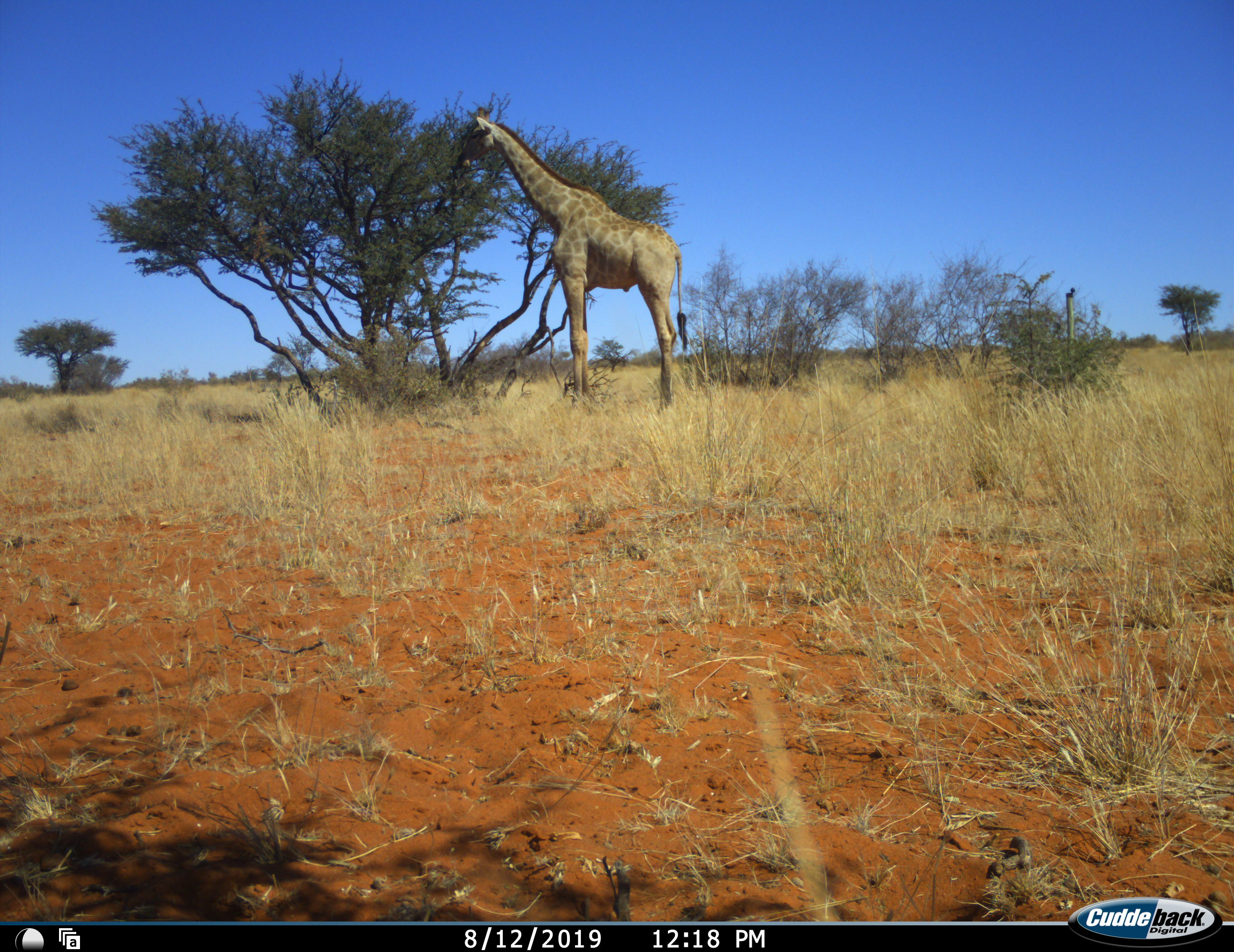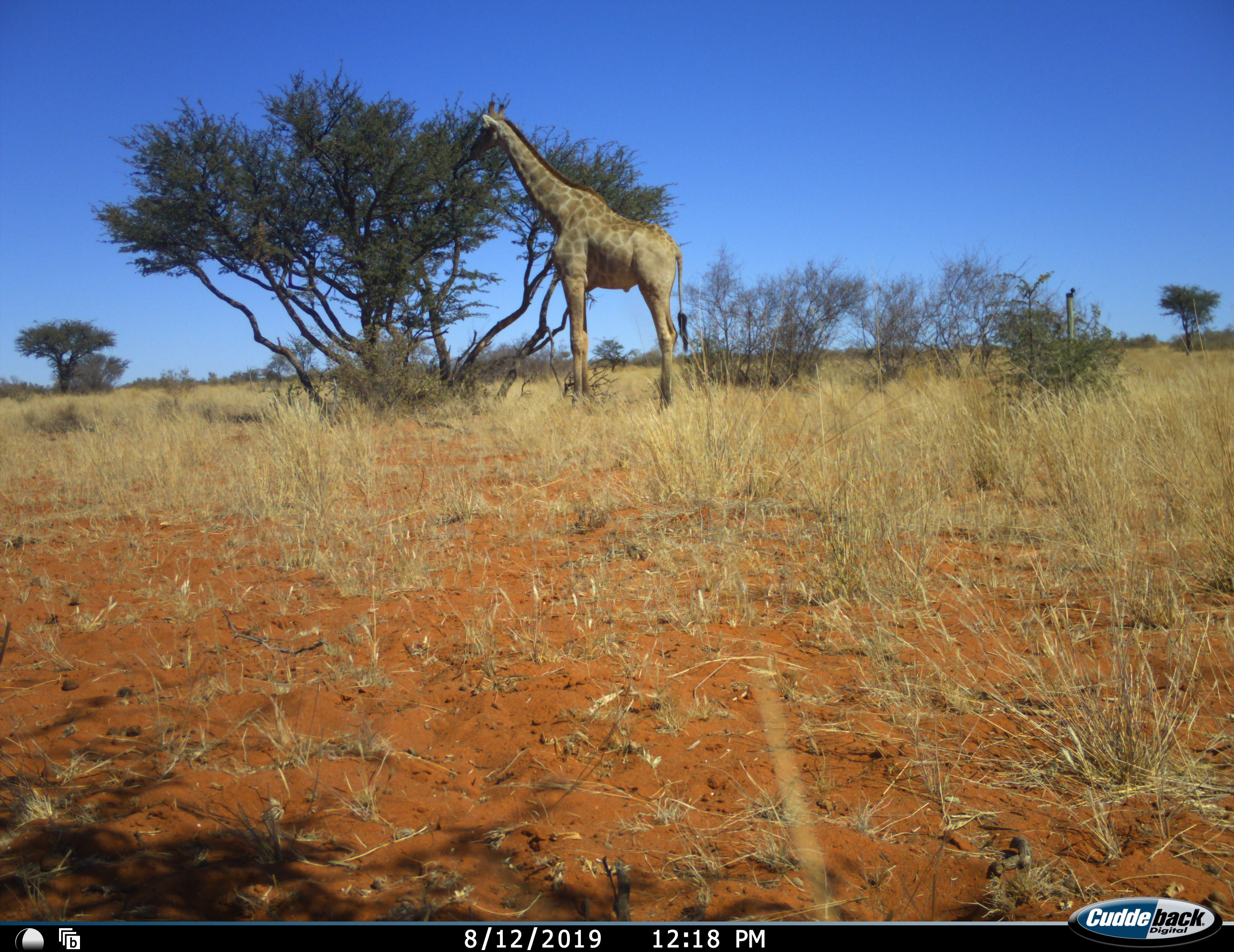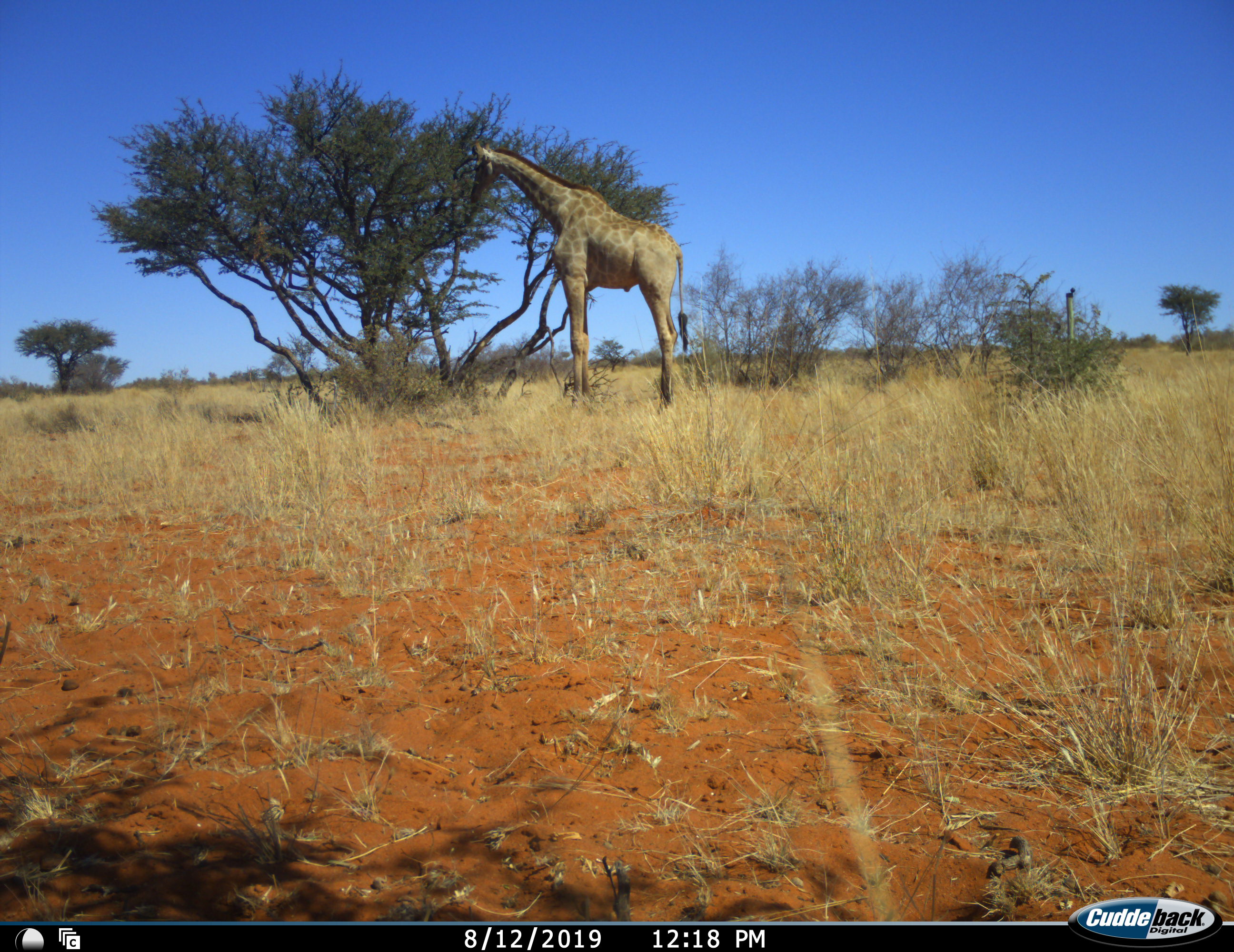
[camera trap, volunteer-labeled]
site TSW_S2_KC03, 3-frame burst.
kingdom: Animalia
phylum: Chordata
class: Mammalia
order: Artiodactyla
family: Giraffidae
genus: Giraffa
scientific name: Giraffa camelopardalis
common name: giraffe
Giraffe (Giraffa camelopardalis), count 1. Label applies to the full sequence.